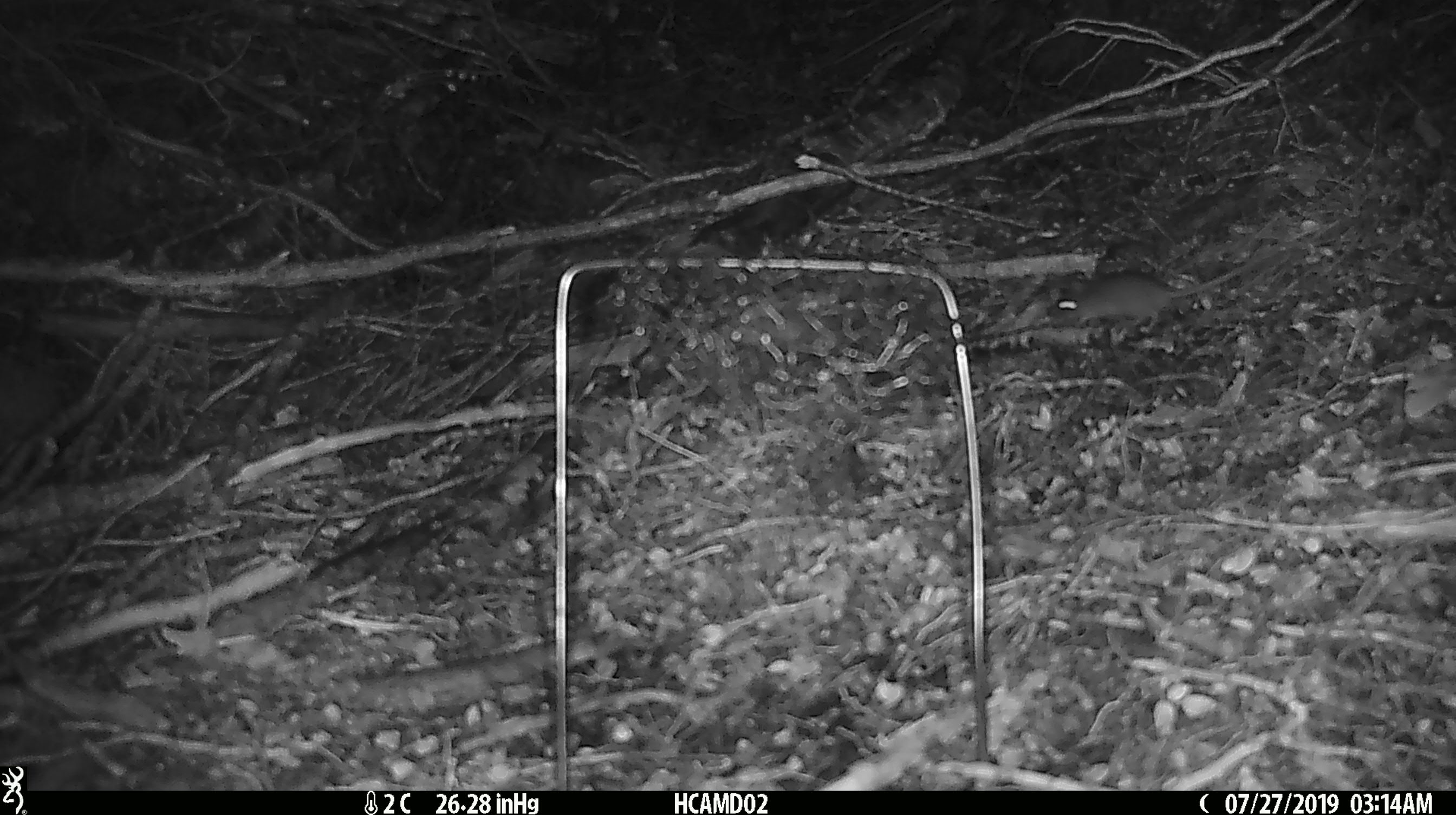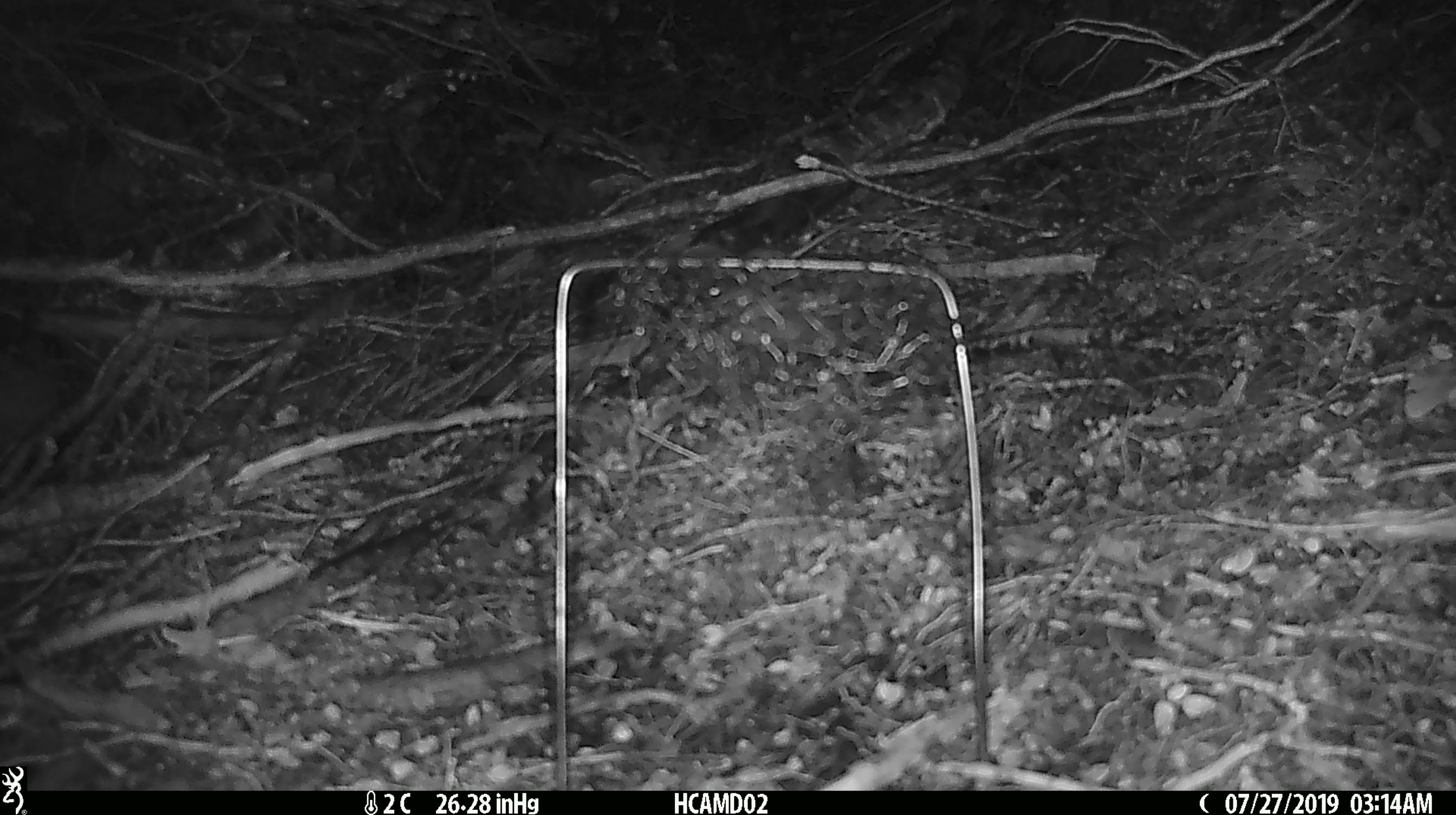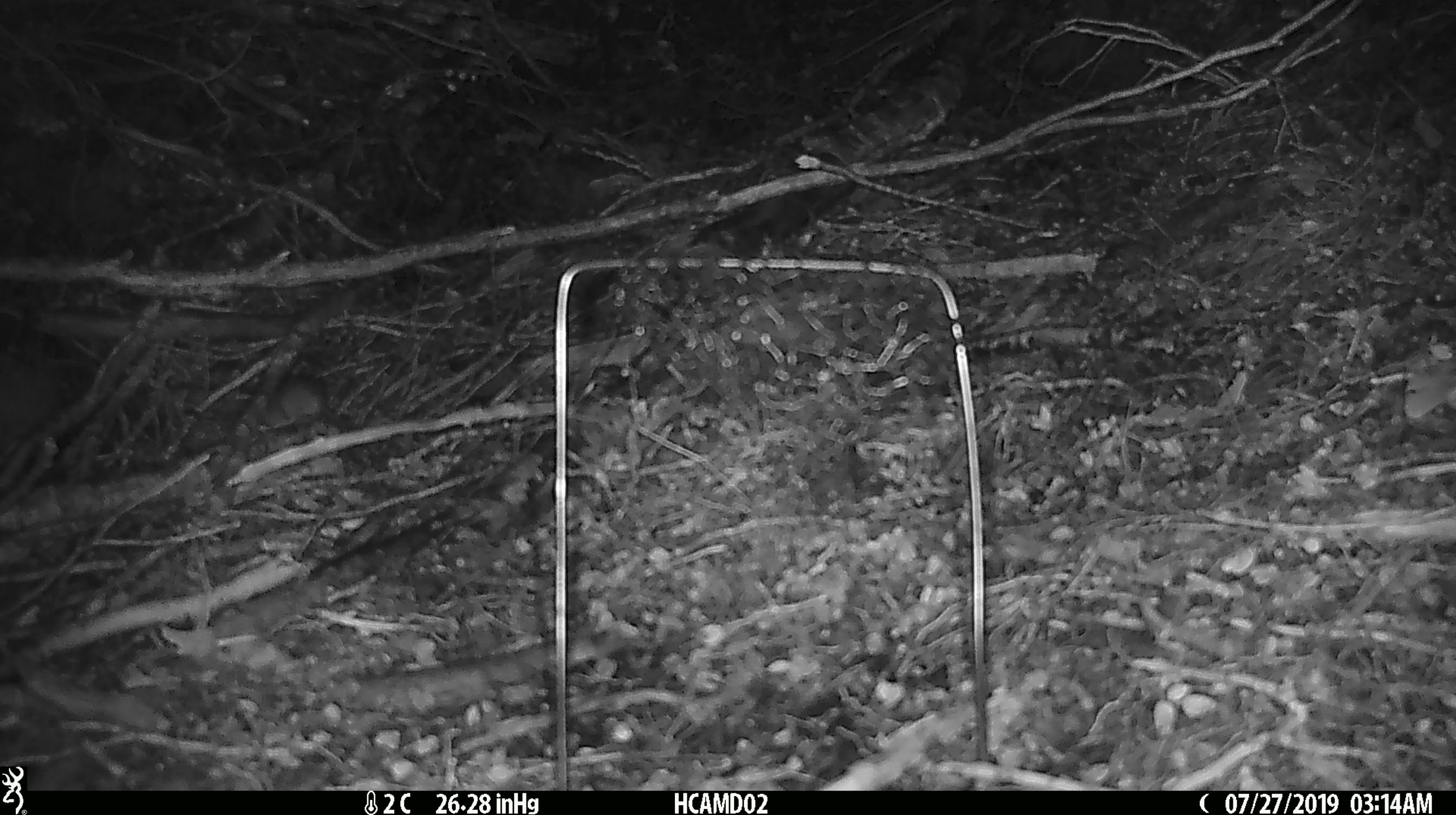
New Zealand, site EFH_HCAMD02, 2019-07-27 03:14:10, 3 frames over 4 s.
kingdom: Animalia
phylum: Chordata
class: Mammalia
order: Rodentia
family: Muridae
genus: Mus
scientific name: Mus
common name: mouse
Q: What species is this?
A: Mouse (Mus).